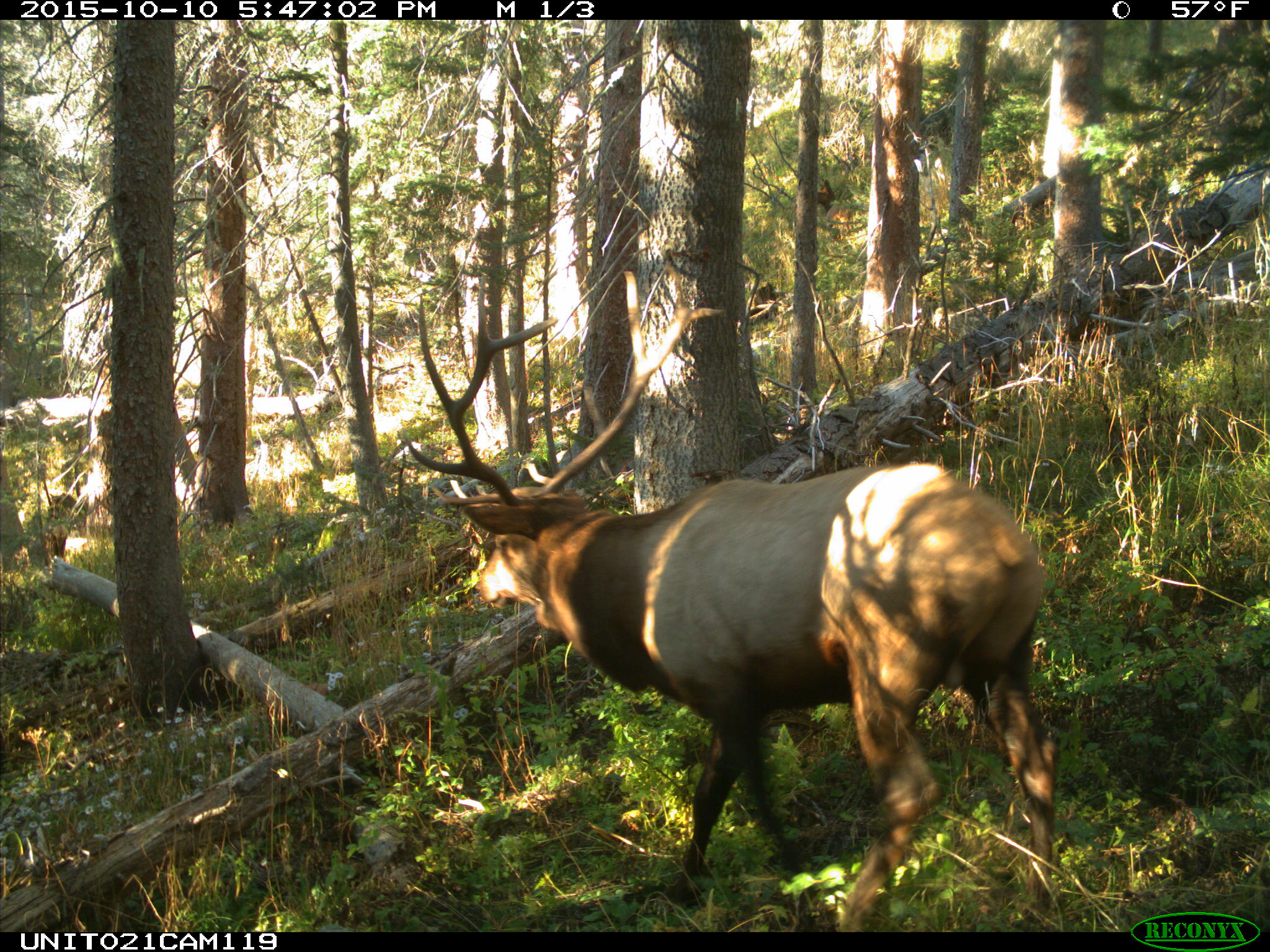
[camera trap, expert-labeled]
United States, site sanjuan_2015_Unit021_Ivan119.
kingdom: Animalia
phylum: Chordata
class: Mammalia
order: Artiodactyla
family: Cervidae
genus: Cervus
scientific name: Cervus elaphus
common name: red deer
Cervus elaphus (red deer).